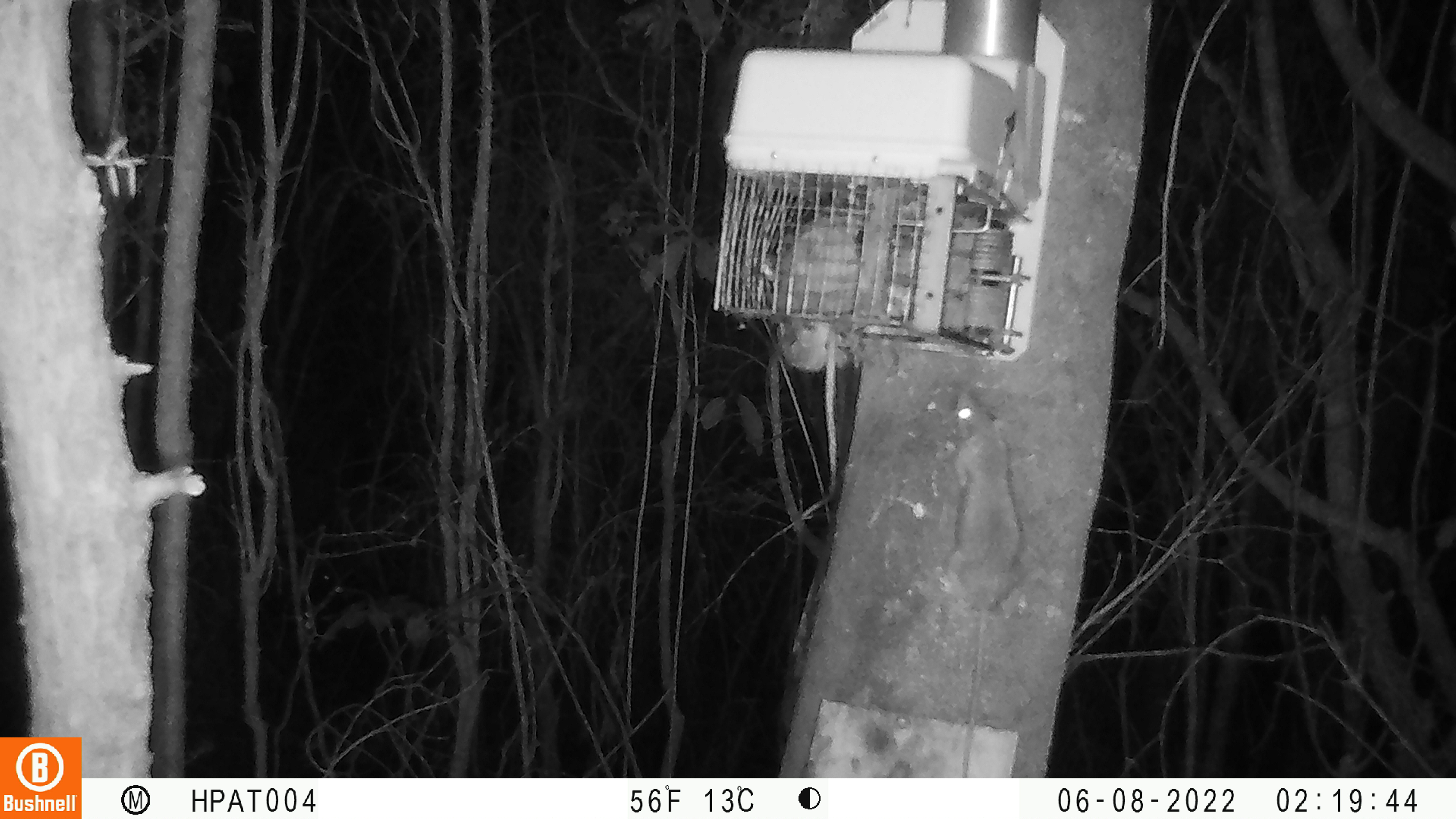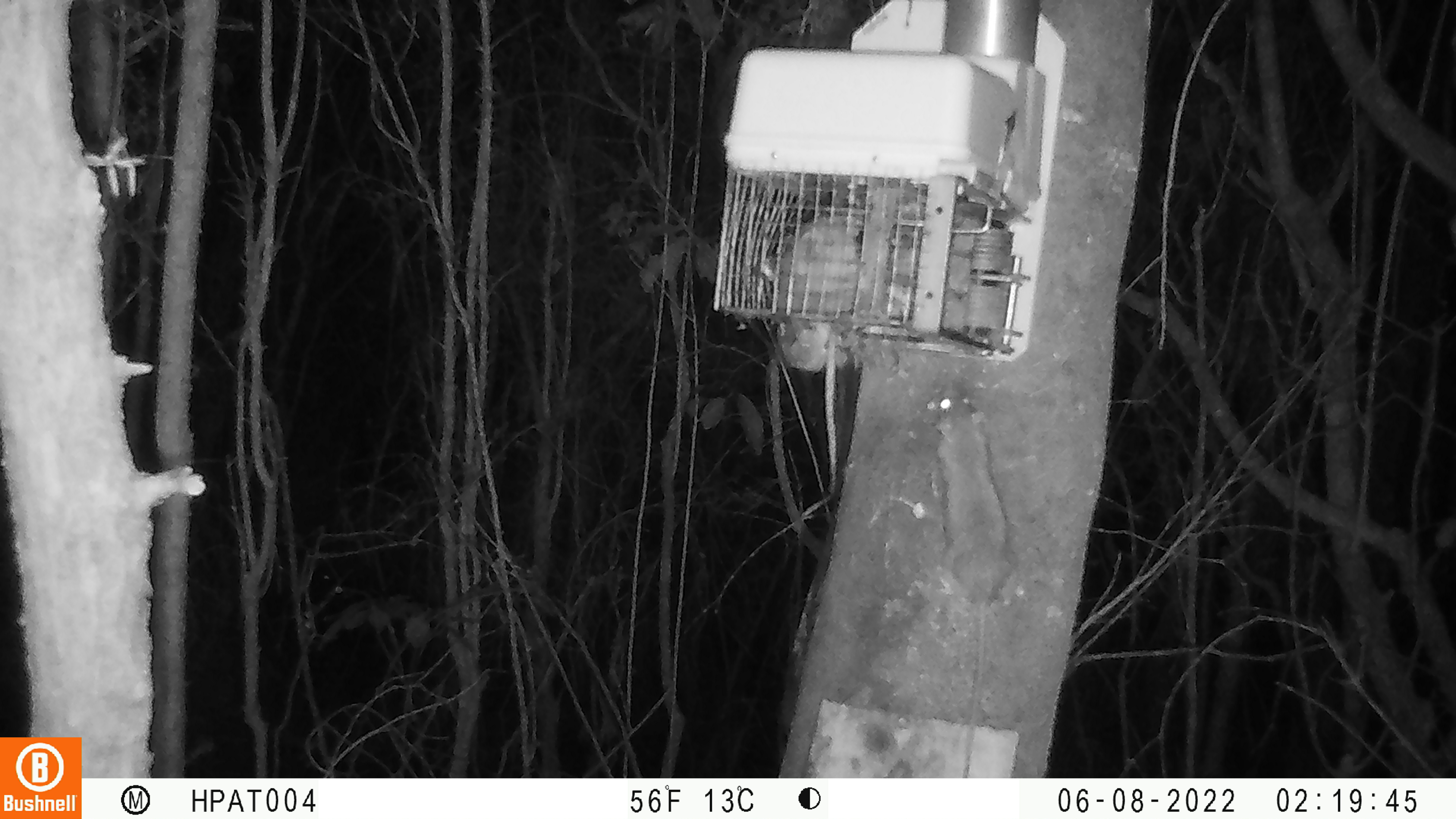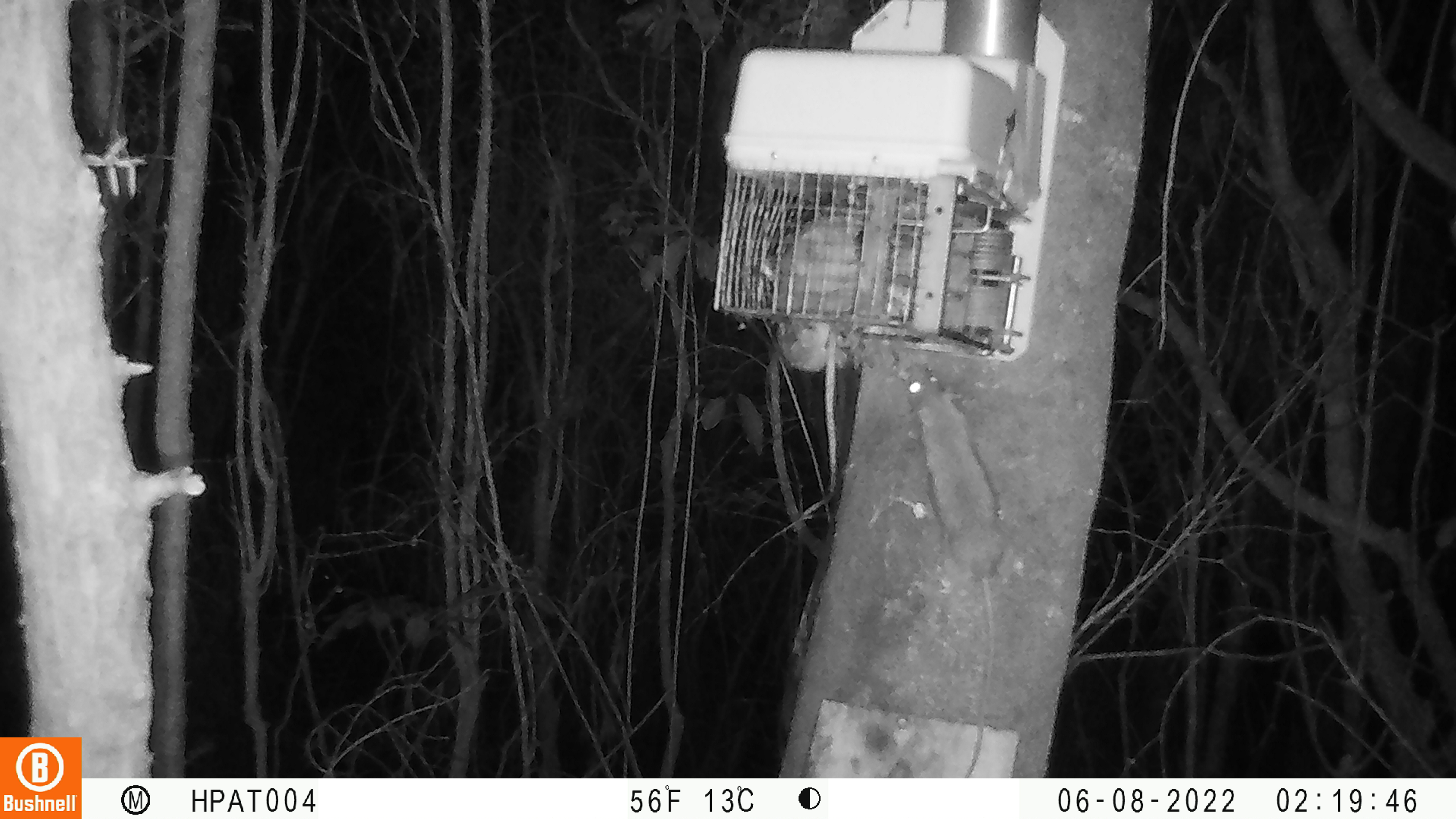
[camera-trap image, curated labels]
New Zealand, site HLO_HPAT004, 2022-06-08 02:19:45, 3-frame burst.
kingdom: Animalia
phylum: Chordata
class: Mammalia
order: Rodentia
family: Muridae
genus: Rattus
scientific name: Rattus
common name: rat